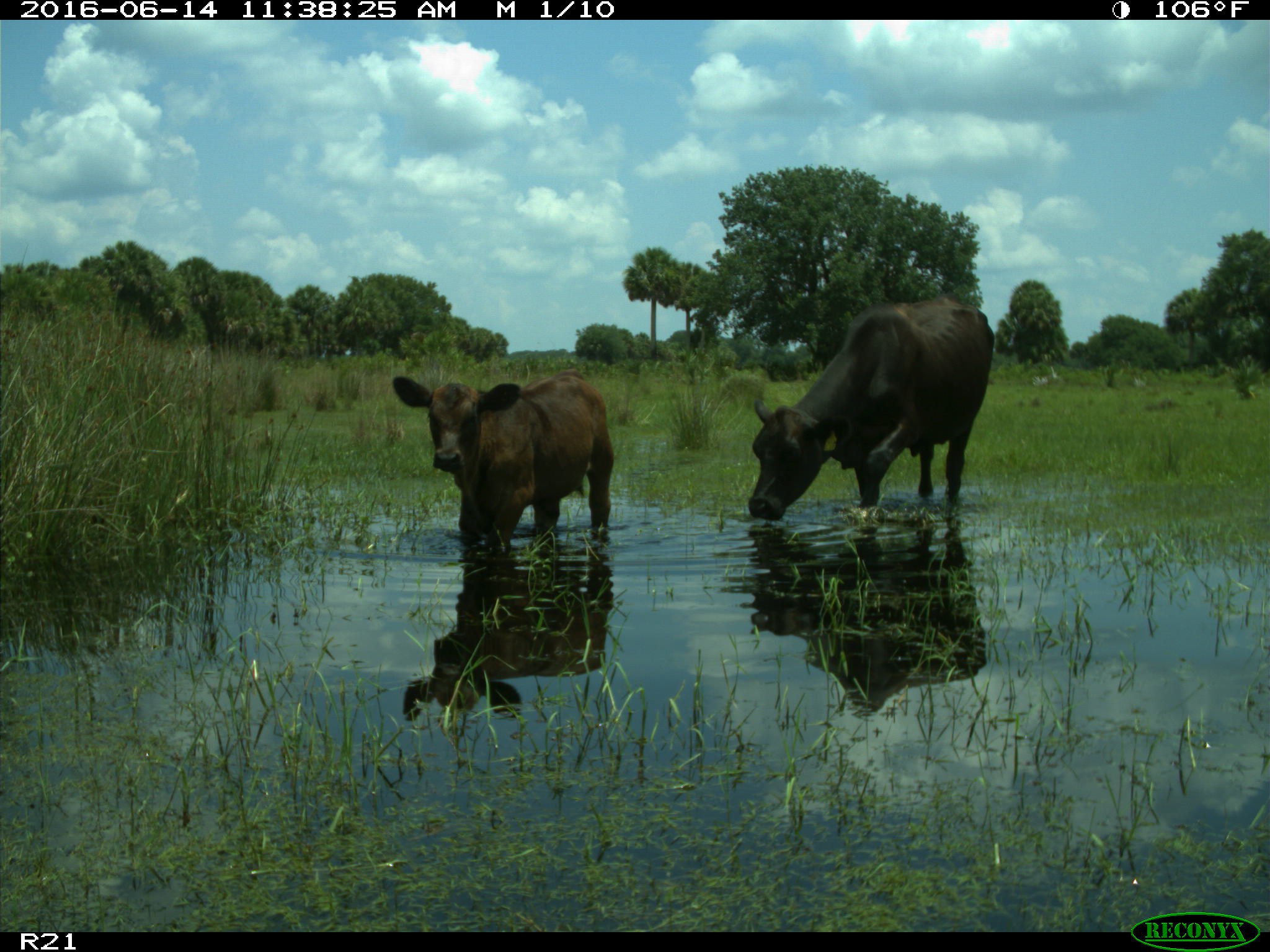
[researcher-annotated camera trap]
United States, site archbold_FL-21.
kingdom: Animalia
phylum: Chordata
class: Mammalia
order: Artiodactyla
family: Bovidae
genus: Bos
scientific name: Bos taurus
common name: domestic cow